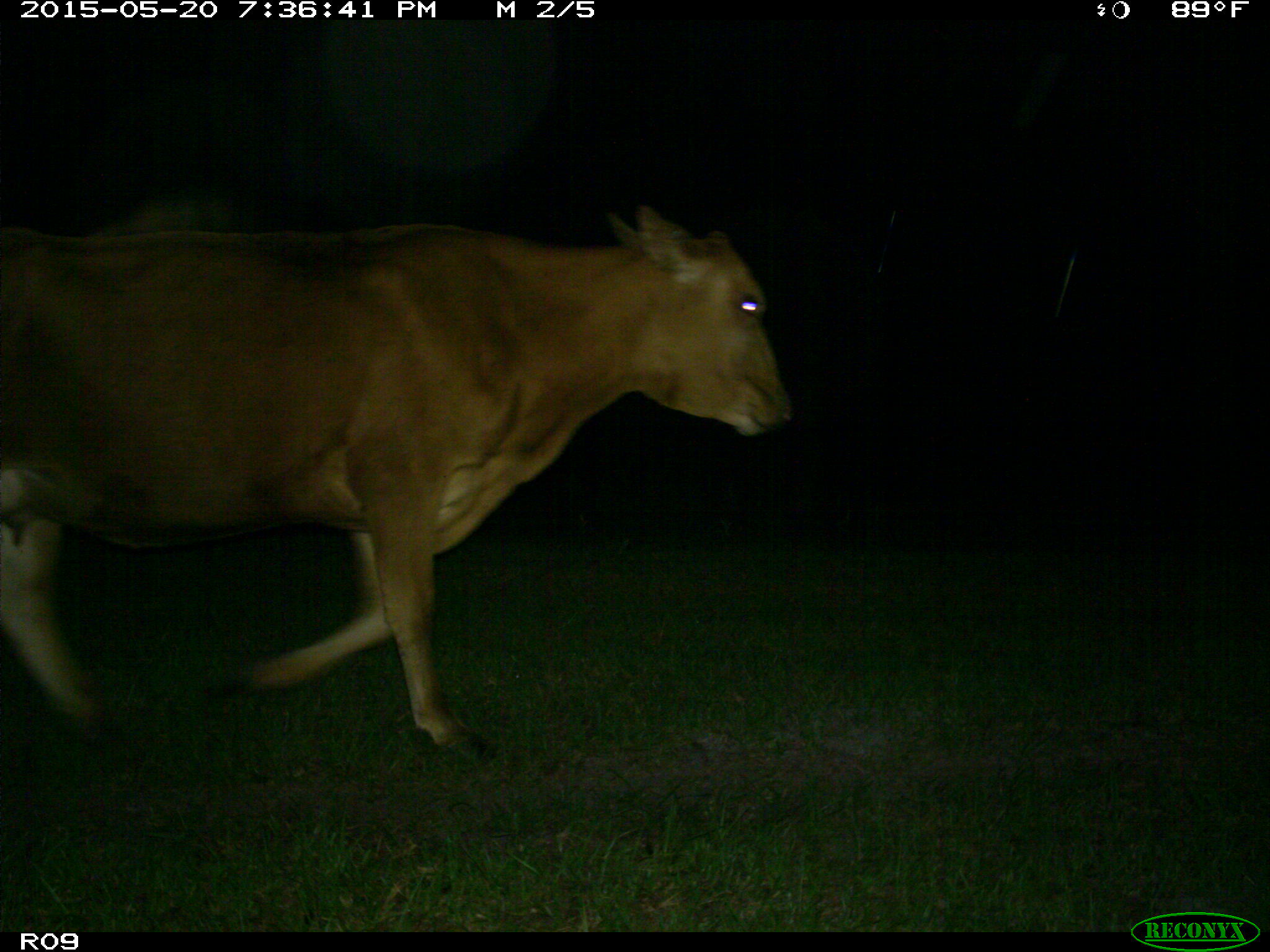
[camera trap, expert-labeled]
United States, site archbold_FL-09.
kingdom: Animalia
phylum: Chordata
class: Mammalia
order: Artiodactyla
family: Bovidae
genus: Bos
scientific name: Bos taurus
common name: domestic cow